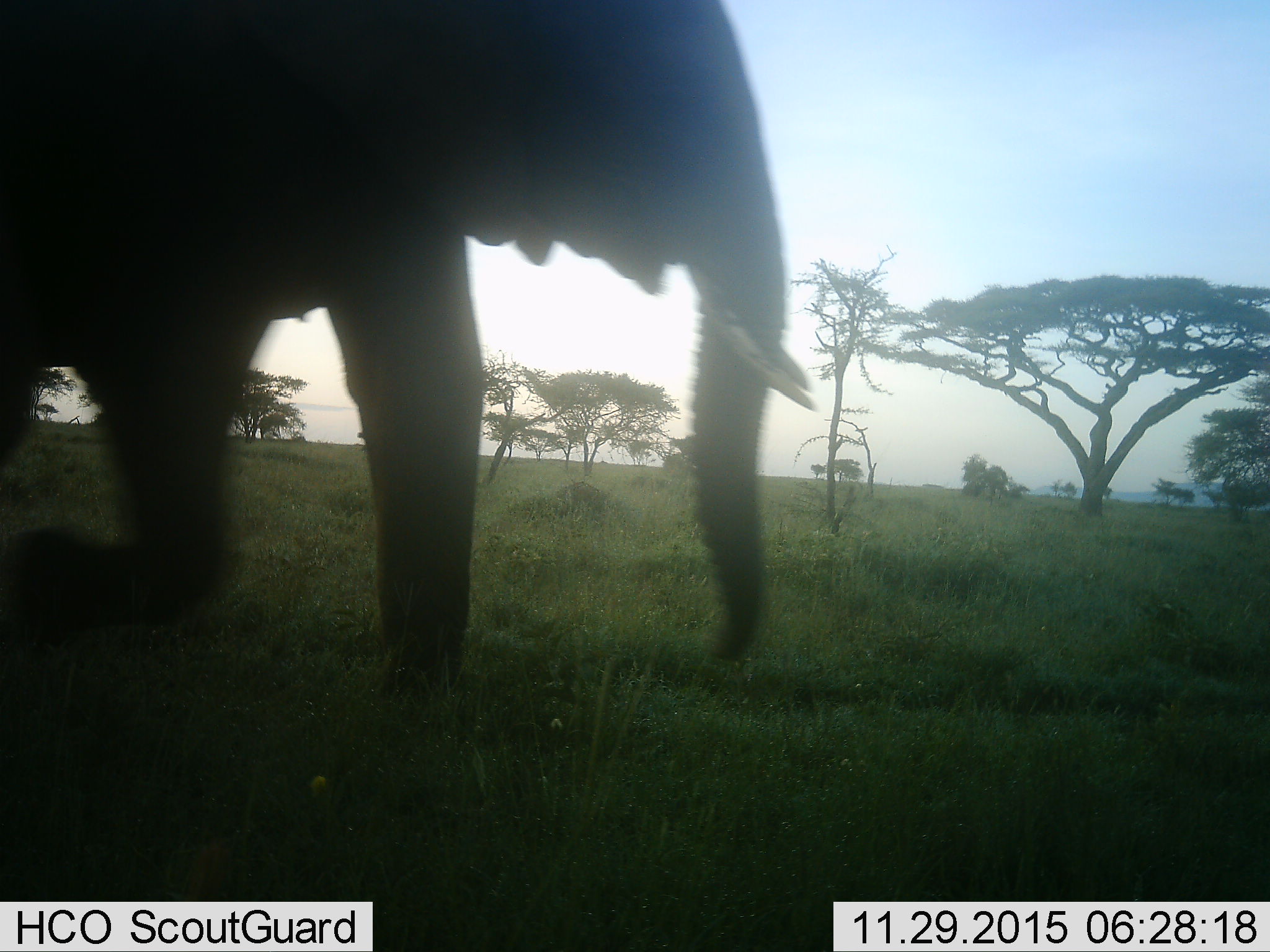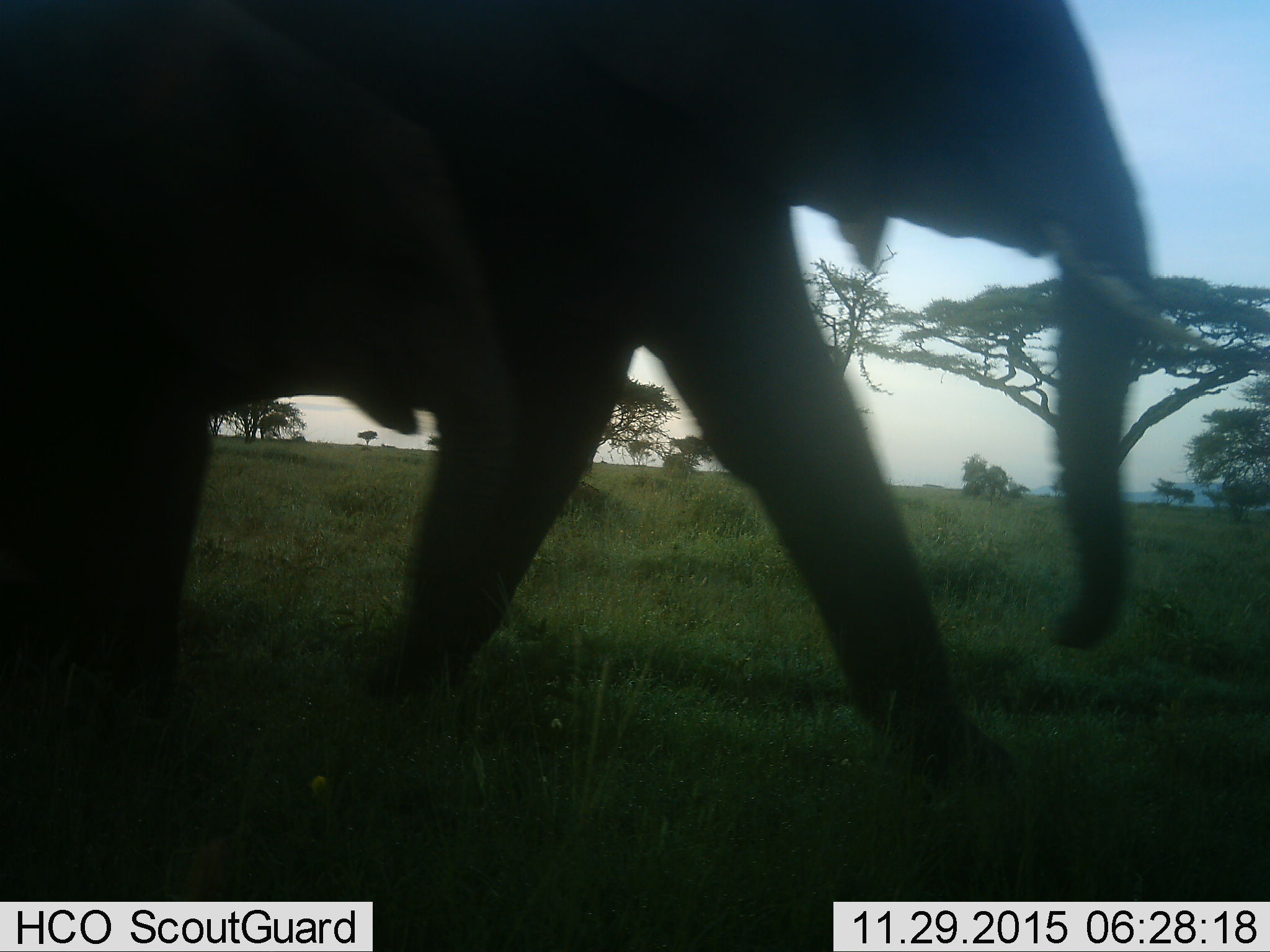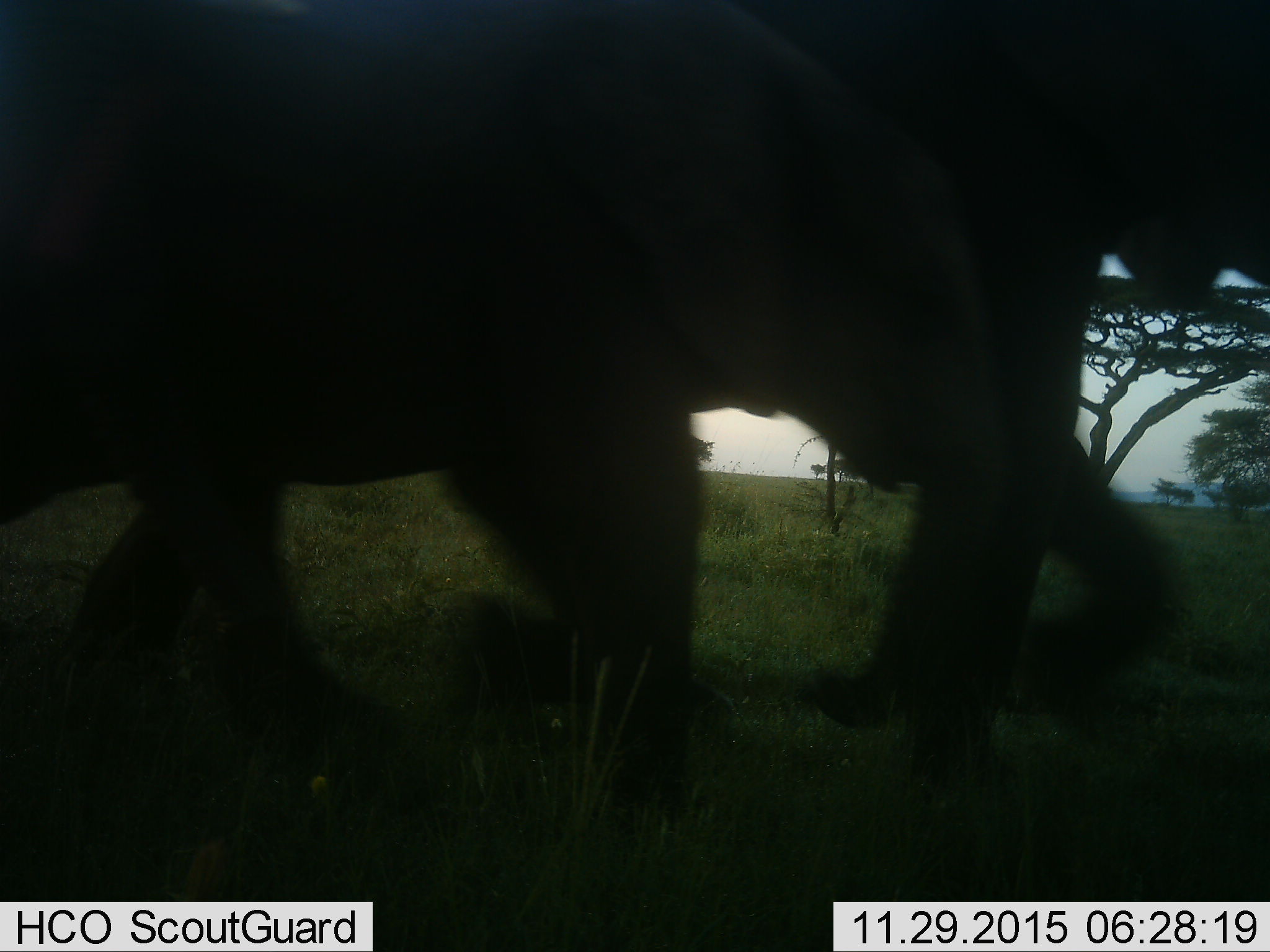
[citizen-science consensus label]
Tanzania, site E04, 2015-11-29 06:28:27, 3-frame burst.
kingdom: Animalia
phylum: Chordata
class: Mammalia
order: Proboscidea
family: Elephantidae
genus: Loxodonta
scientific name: Loxodonta africana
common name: african bush elephant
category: elephant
Elephant (african bush elephant) (Loxodonta africana), count 2. Behavior (volunteer vote fractions): standing 5%, resting 0%, moving 95%, interacting 0%. Young present (vote fraction): 35%. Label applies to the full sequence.